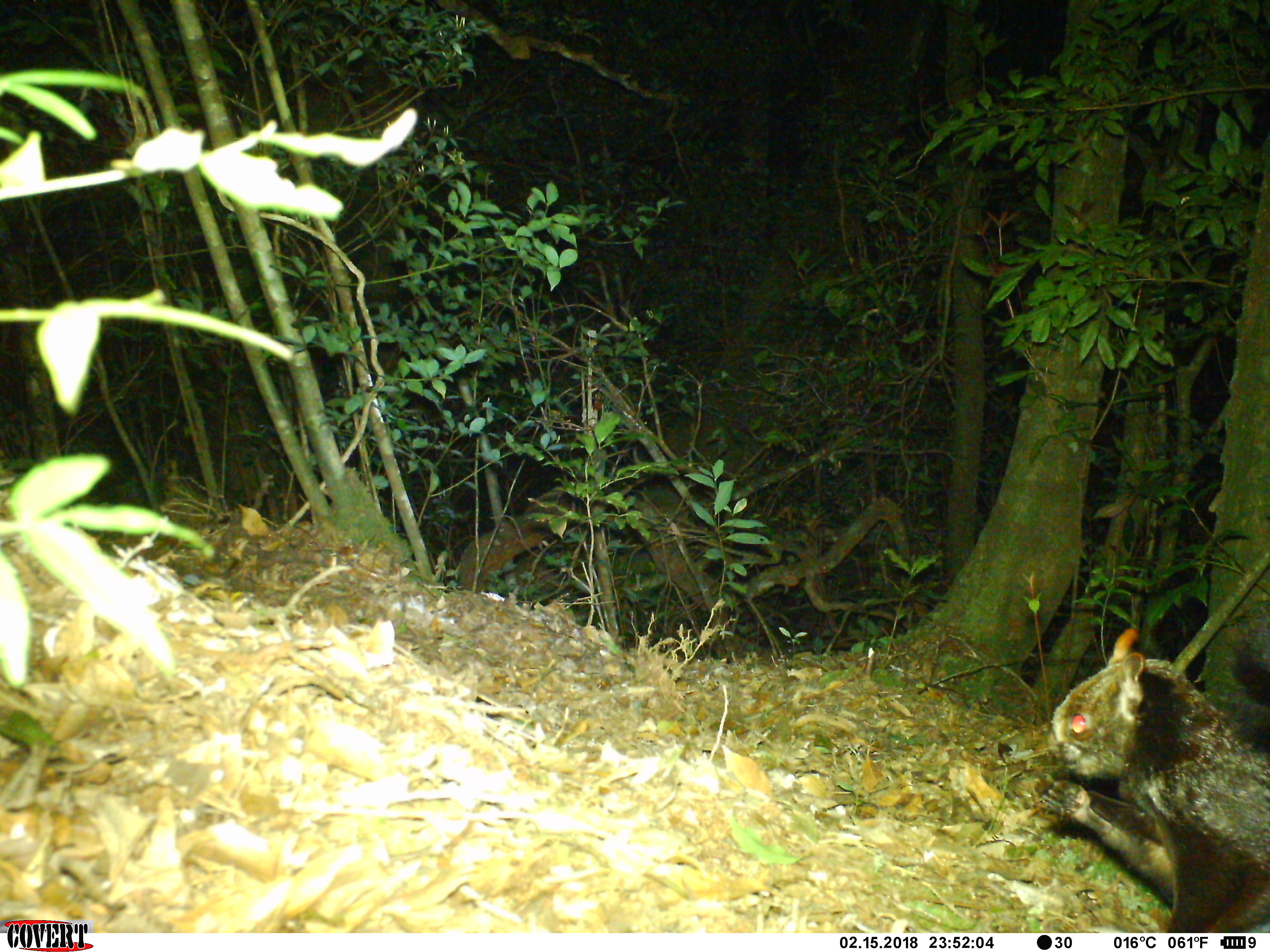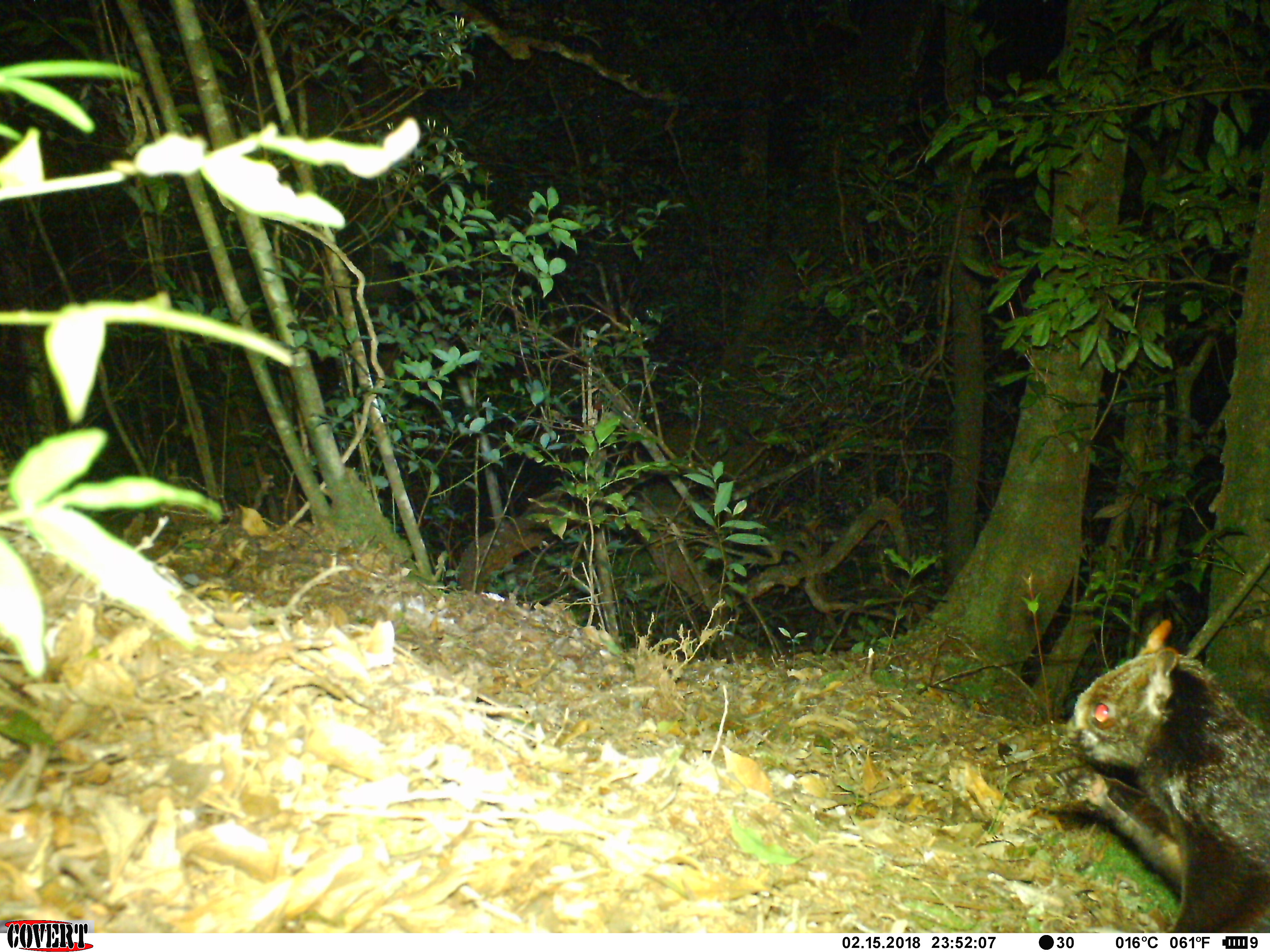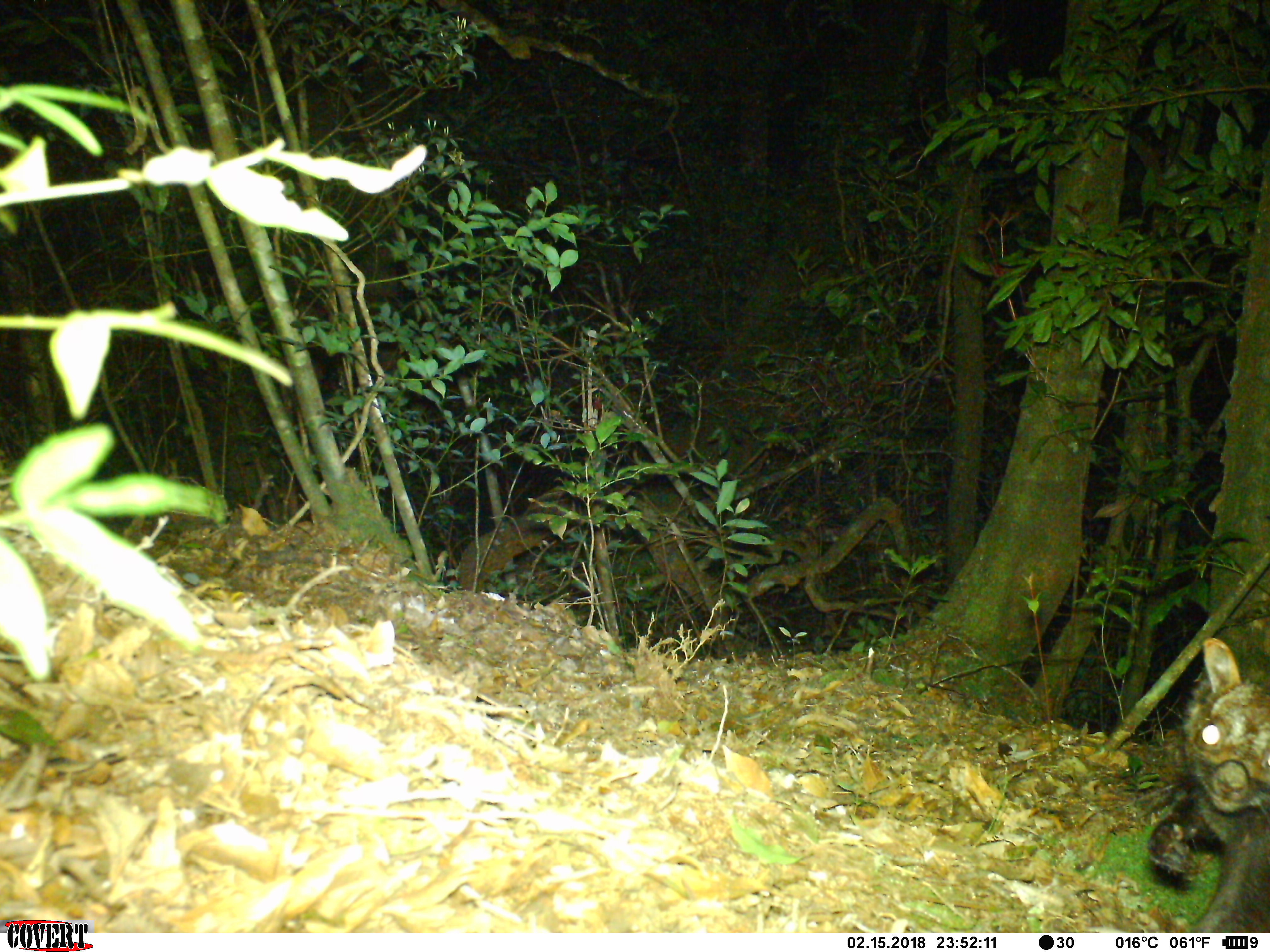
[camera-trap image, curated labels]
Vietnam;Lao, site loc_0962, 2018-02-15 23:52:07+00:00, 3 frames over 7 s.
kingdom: Animalia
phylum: Chordata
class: Mammalia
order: Rodentia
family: Sciuridae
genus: Petaurista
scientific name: Petaurista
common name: giant flying squirrel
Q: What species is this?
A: Giant flying squirrel (Petaurista).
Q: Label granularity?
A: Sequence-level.